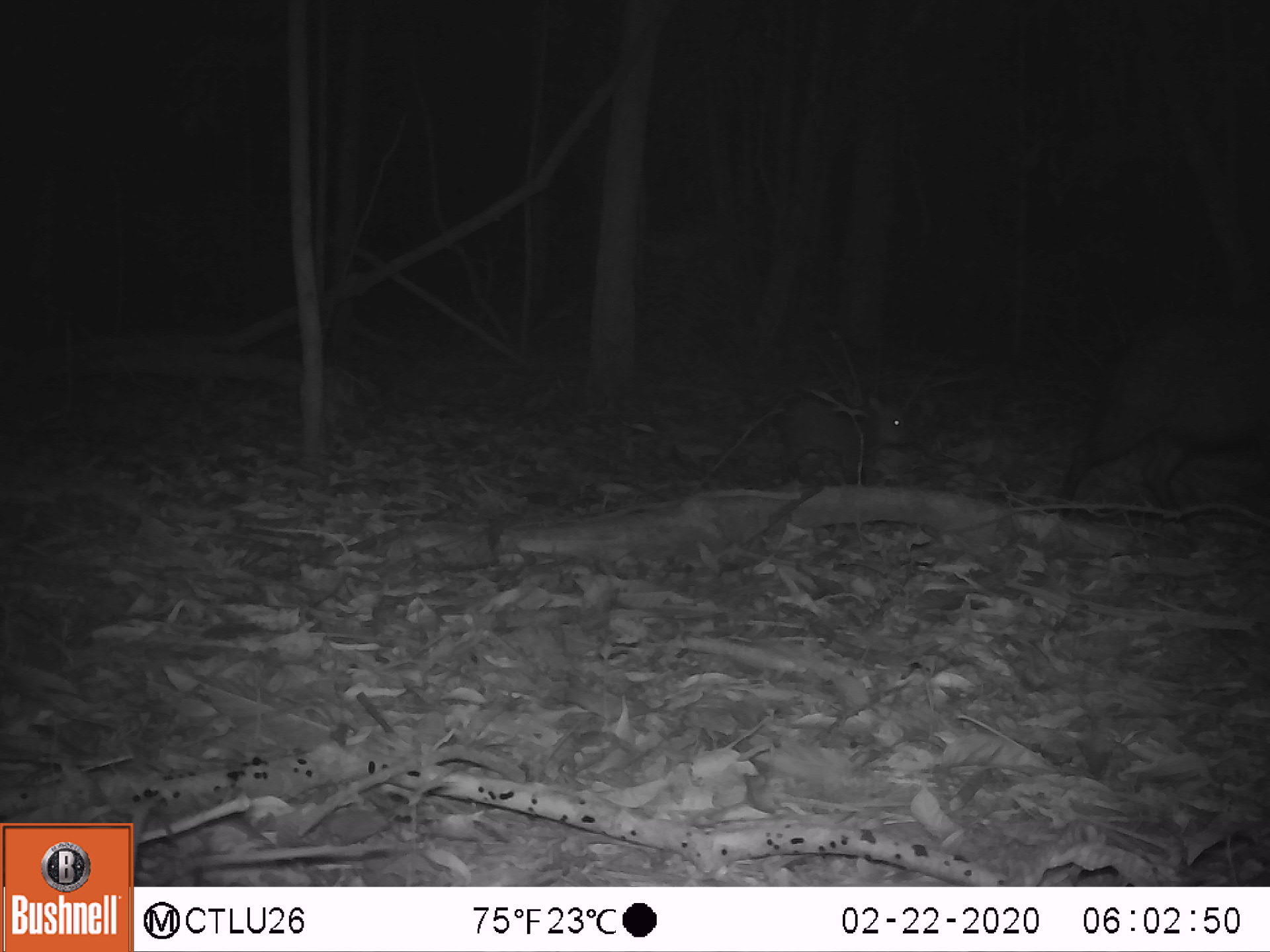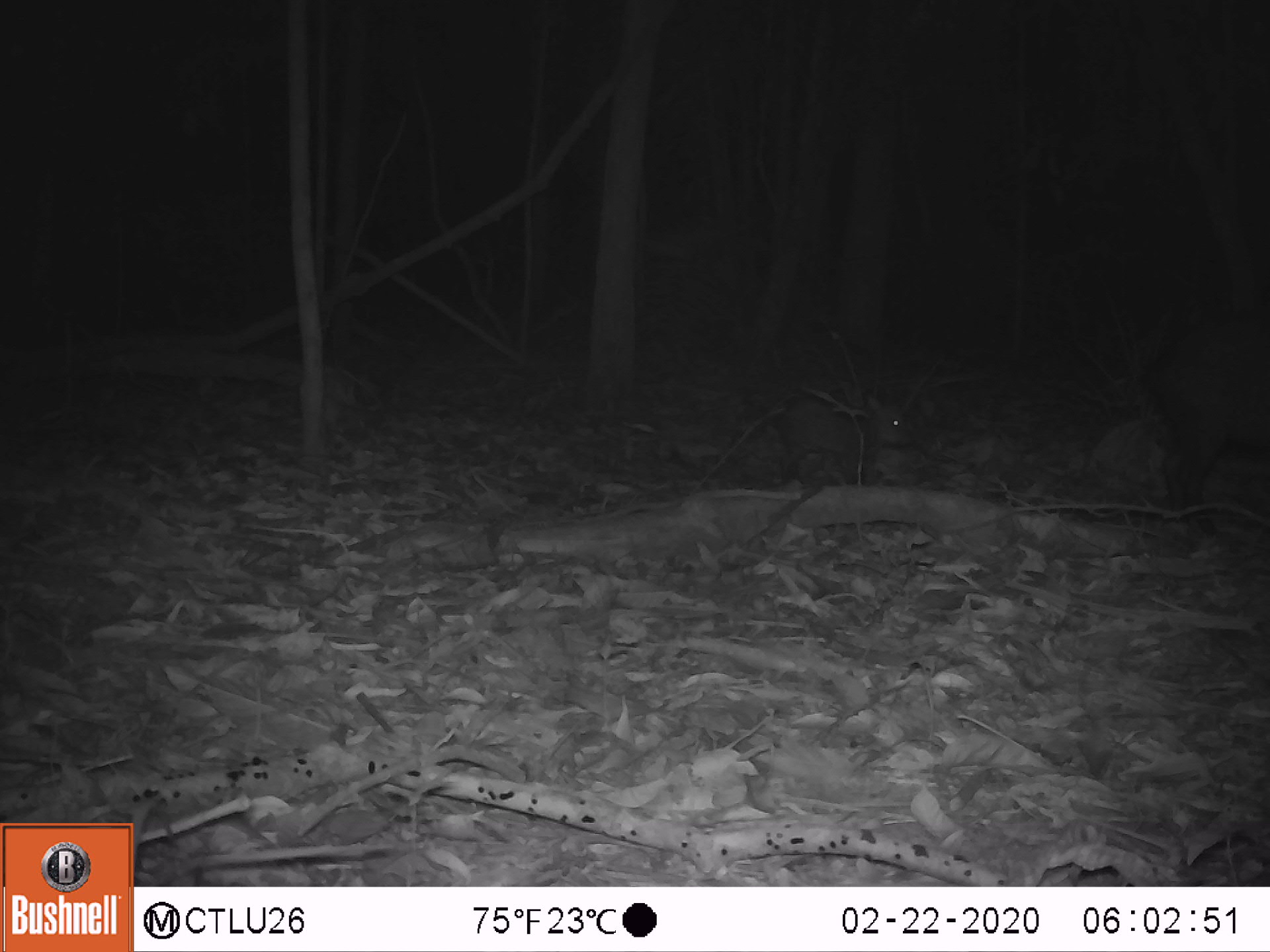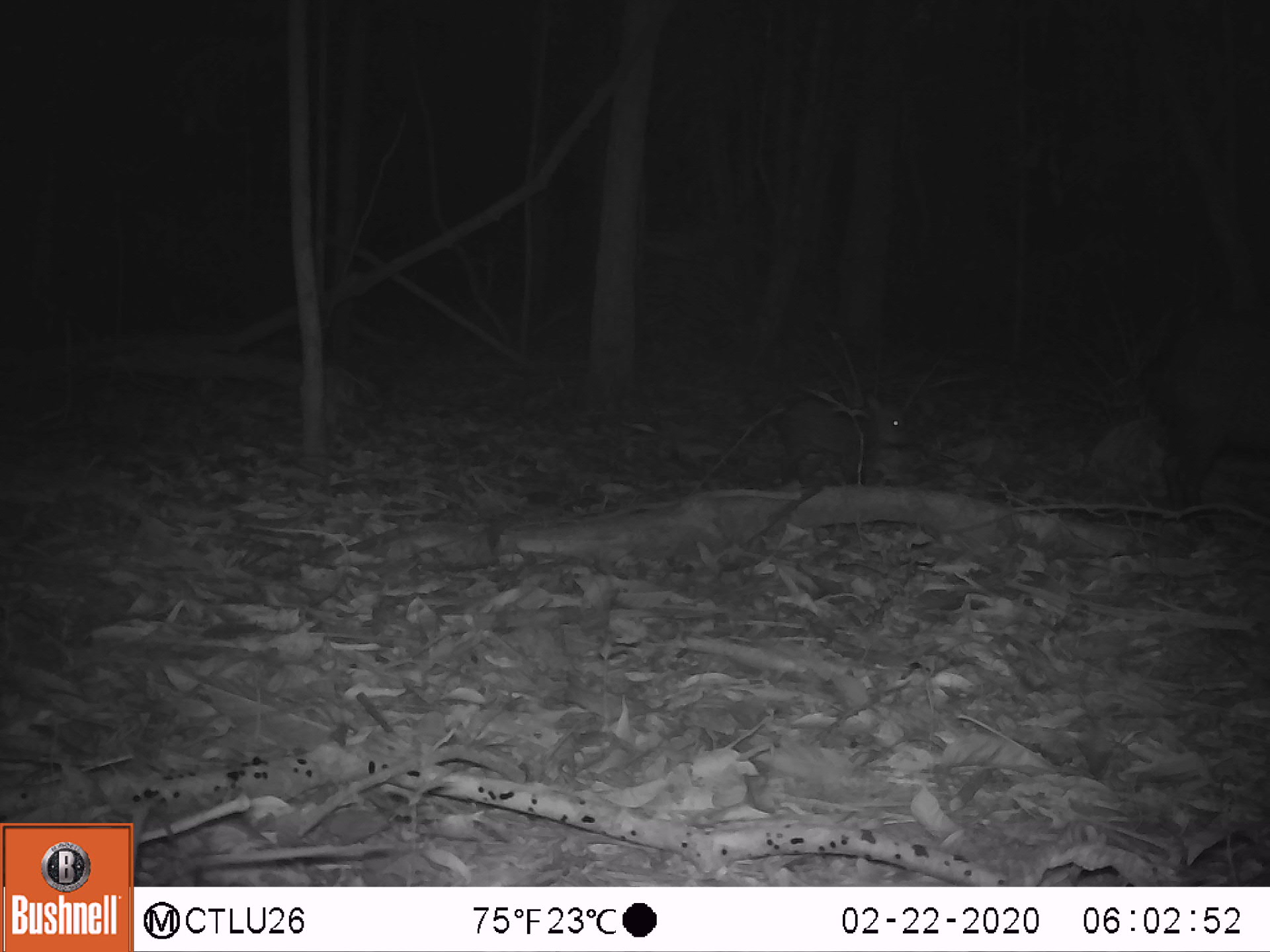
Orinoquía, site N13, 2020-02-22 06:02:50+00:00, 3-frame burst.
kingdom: Animalia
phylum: Chordata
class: Mammalia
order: Artiodactyla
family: Tayassuidae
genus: Pecari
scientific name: Pecari tajacu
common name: collared peccary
Collared peccary (Pecari tajacu).